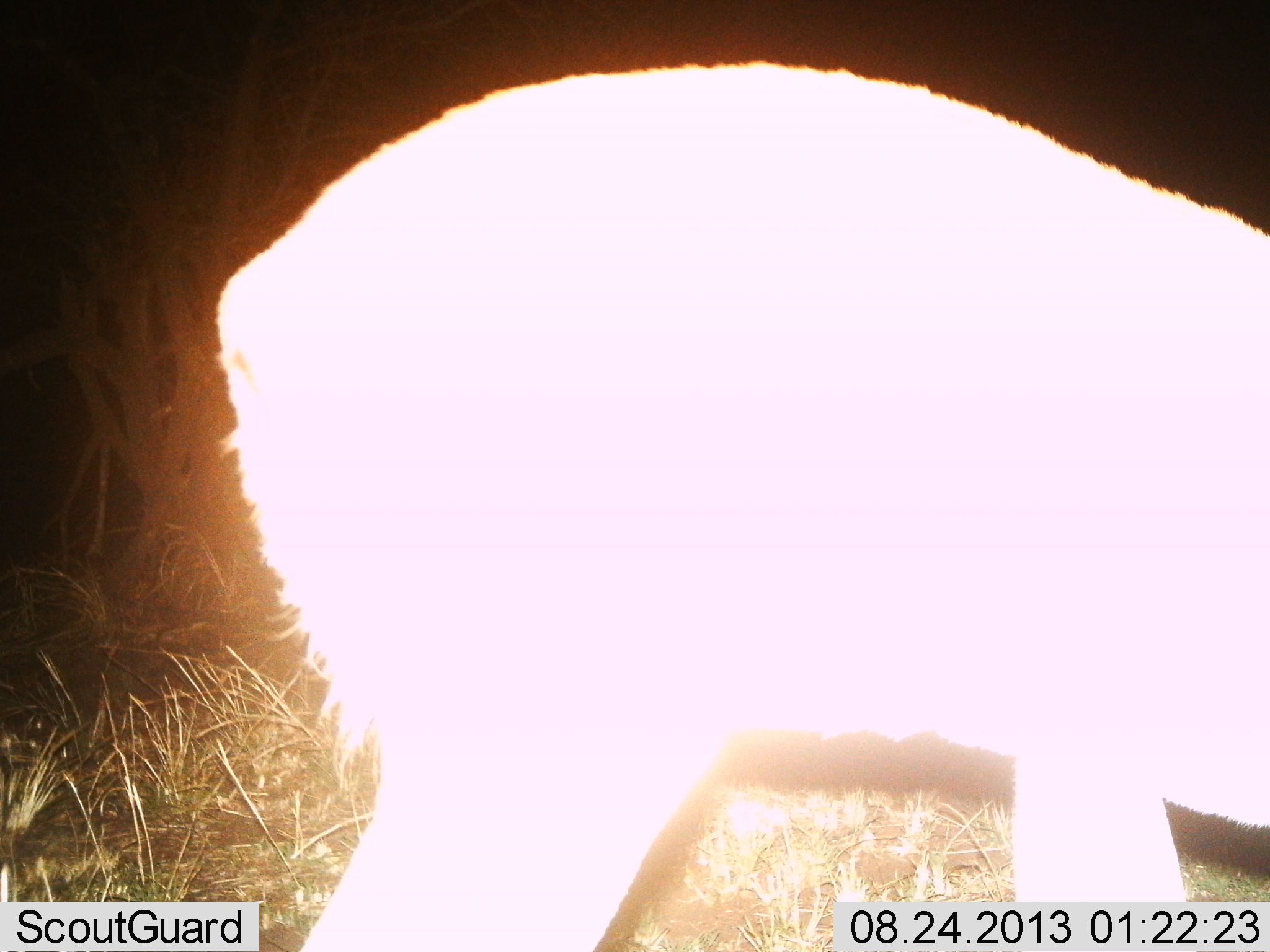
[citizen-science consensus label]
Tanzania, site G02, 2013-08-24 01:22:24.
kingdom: Animalia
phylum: Chordata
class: Mammalia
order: Artiodactyla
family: Bovidae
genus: Redunca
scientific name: Redunca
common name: reedbuck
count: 1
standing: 89%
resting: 0%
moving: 0%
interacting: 0%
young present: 0%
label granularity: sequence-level